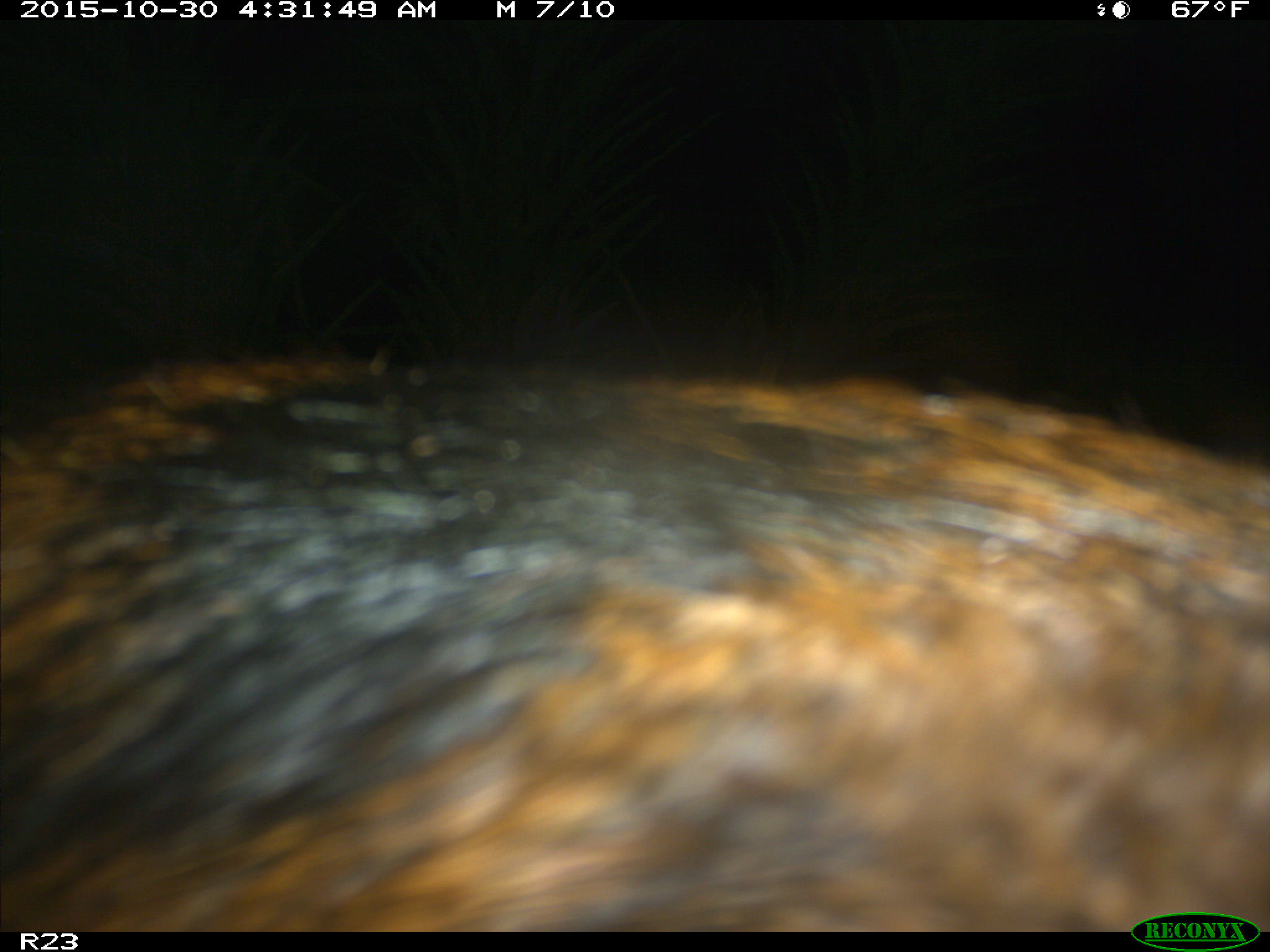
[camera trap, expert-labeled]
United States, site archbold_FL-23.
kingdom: Animalia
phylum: Chordata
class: Mammalia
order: Artiodactyla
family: Suidae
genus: Sus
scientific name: Sus scrofa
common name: wild boar